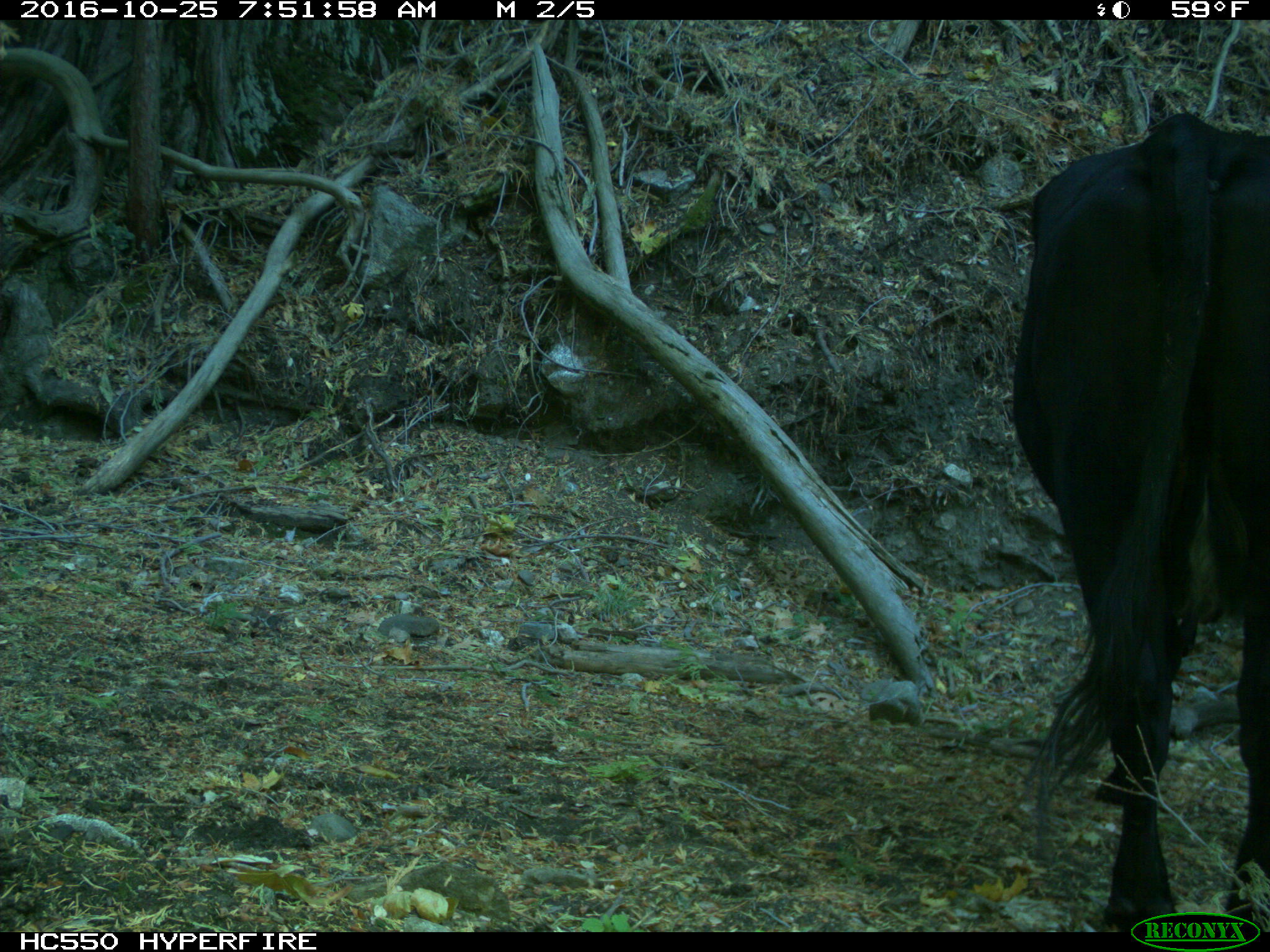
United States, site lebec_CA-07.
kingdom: Animalia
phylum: Chordata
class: Mammalia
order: Artiodactyla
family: Bovidae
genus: Bos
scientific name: Bos taurus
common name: domestic cow